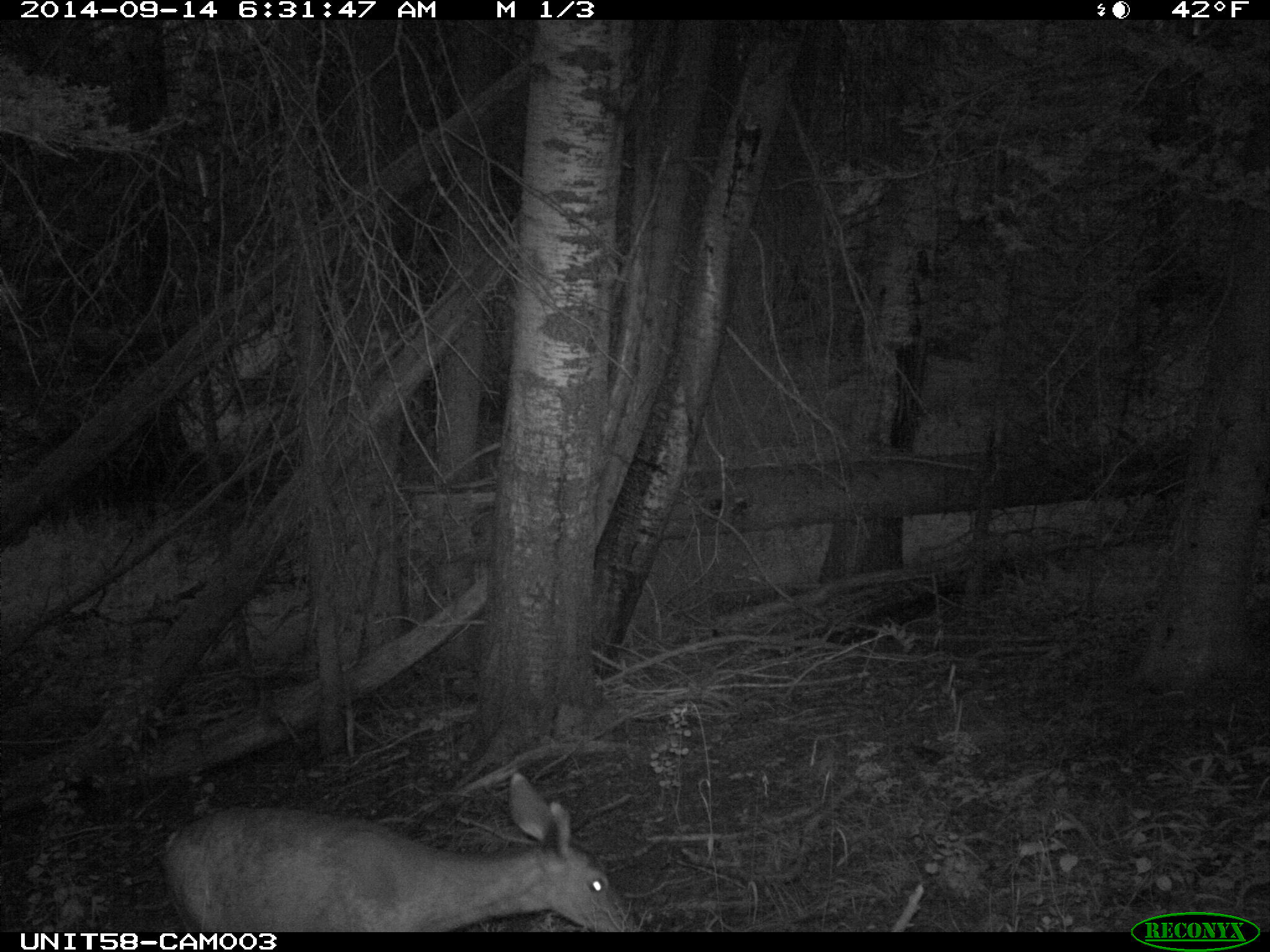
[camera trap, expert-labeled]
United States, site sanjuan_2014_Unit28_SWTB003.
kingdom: Animalia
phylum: Chordata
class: Mammalia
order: Artiodactyla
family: Cervidae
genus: Odocoileus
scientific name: Odocoileus hemionus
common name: mule deer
Odocoileus hemionus (mule deer).